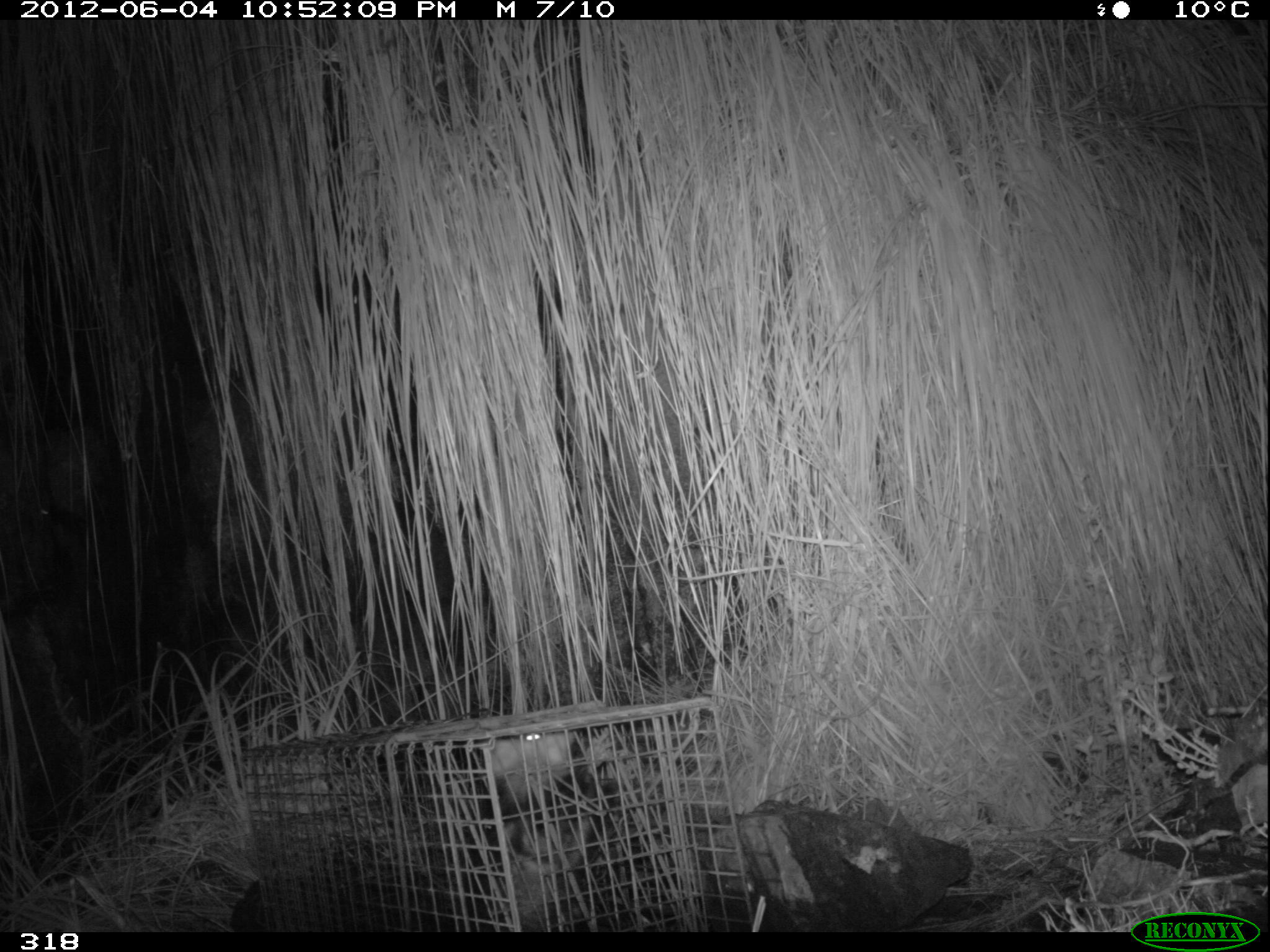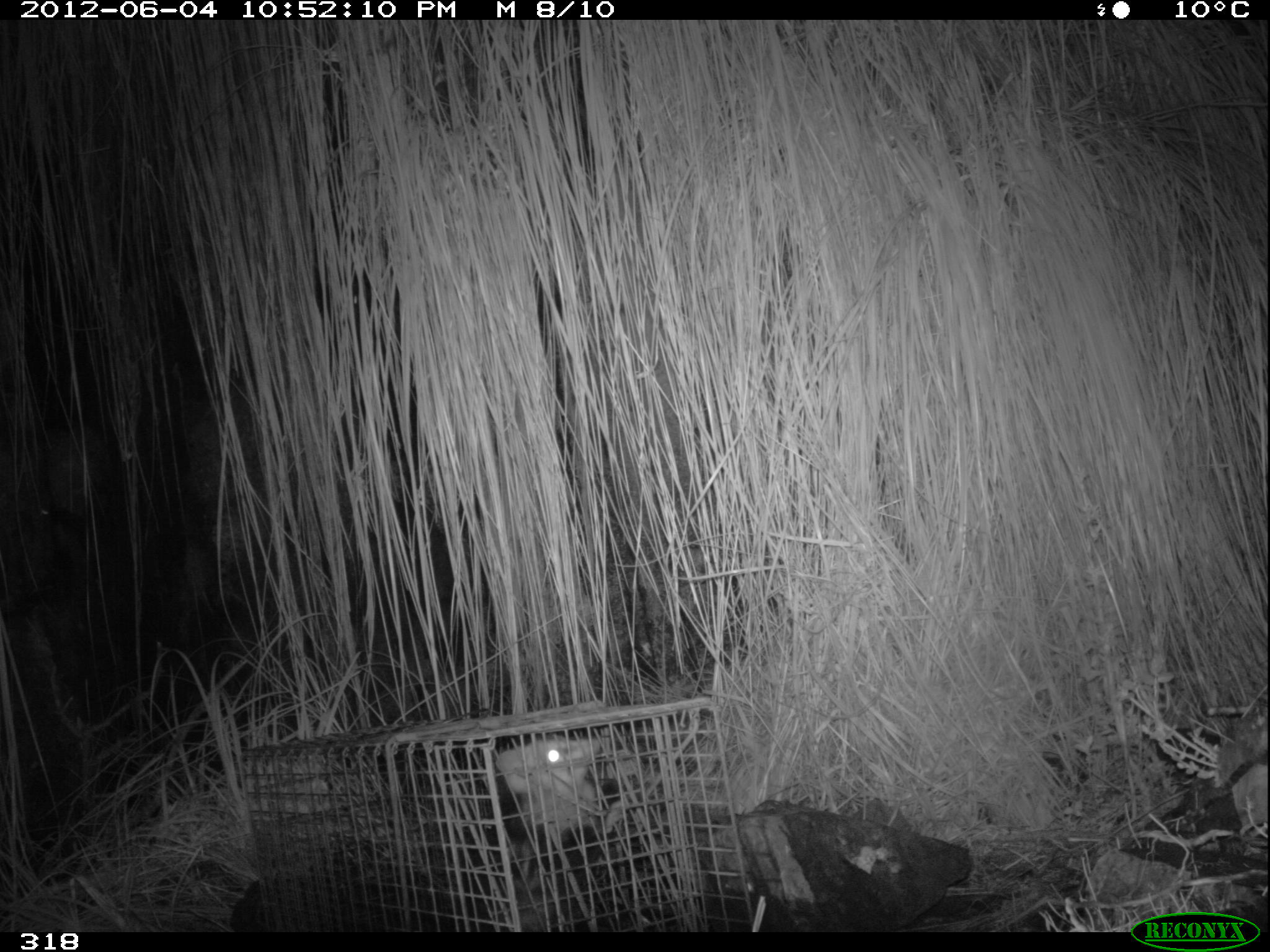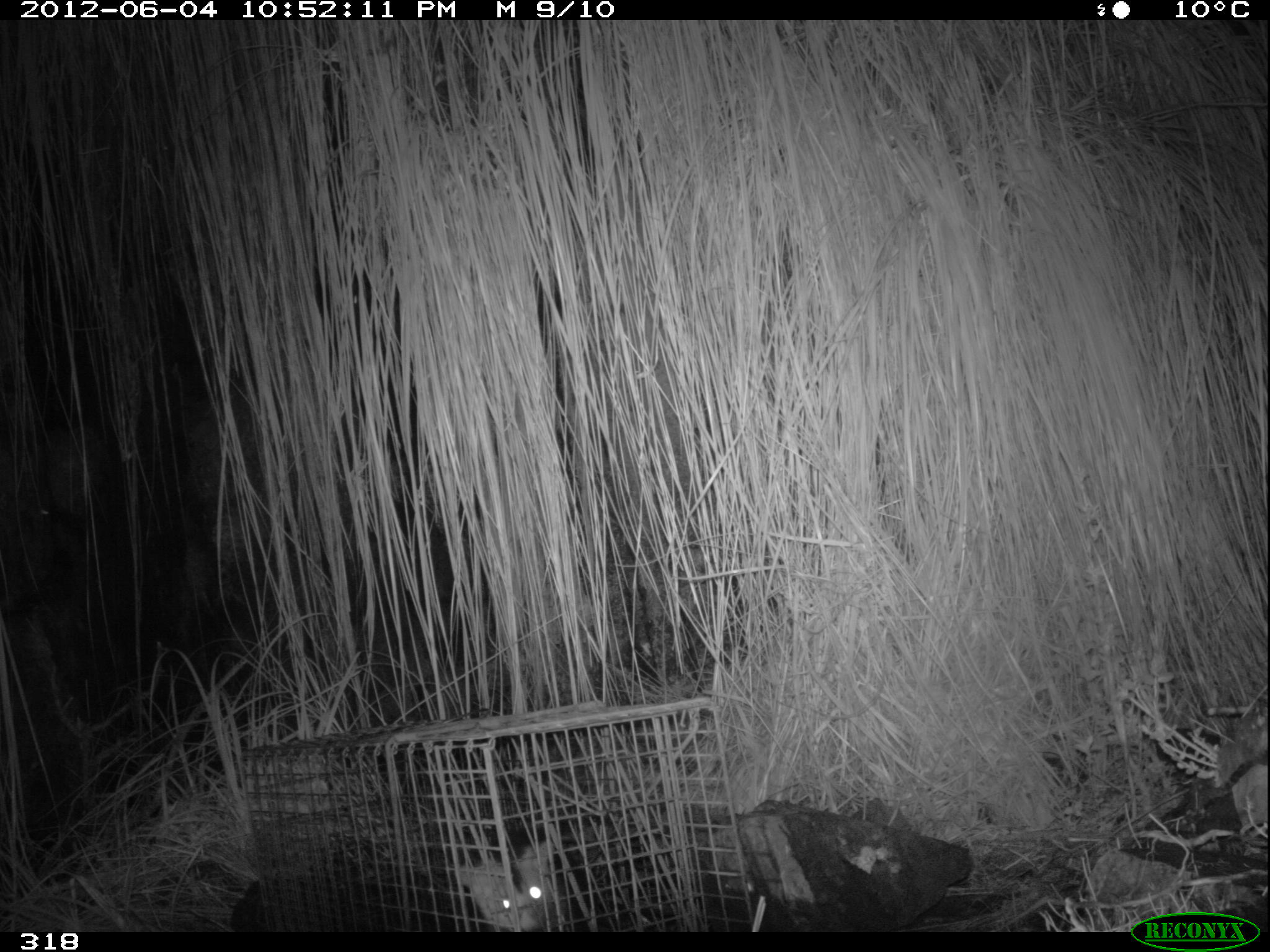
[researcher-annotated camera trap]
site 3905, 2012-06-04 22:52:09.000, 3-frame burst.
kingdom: Animalia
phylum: Chordata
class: Mammalia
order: Didelphimorphia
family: Didelphidae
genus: Didelphis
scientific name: Didelphis pernigra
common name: andean white-eared opossum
Didelphis pernigra (andean white-eared opossum).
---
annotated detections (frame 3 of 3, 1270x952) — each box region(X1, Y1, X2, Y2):
didelphis pernigra: region(455, 841, 557, 932)